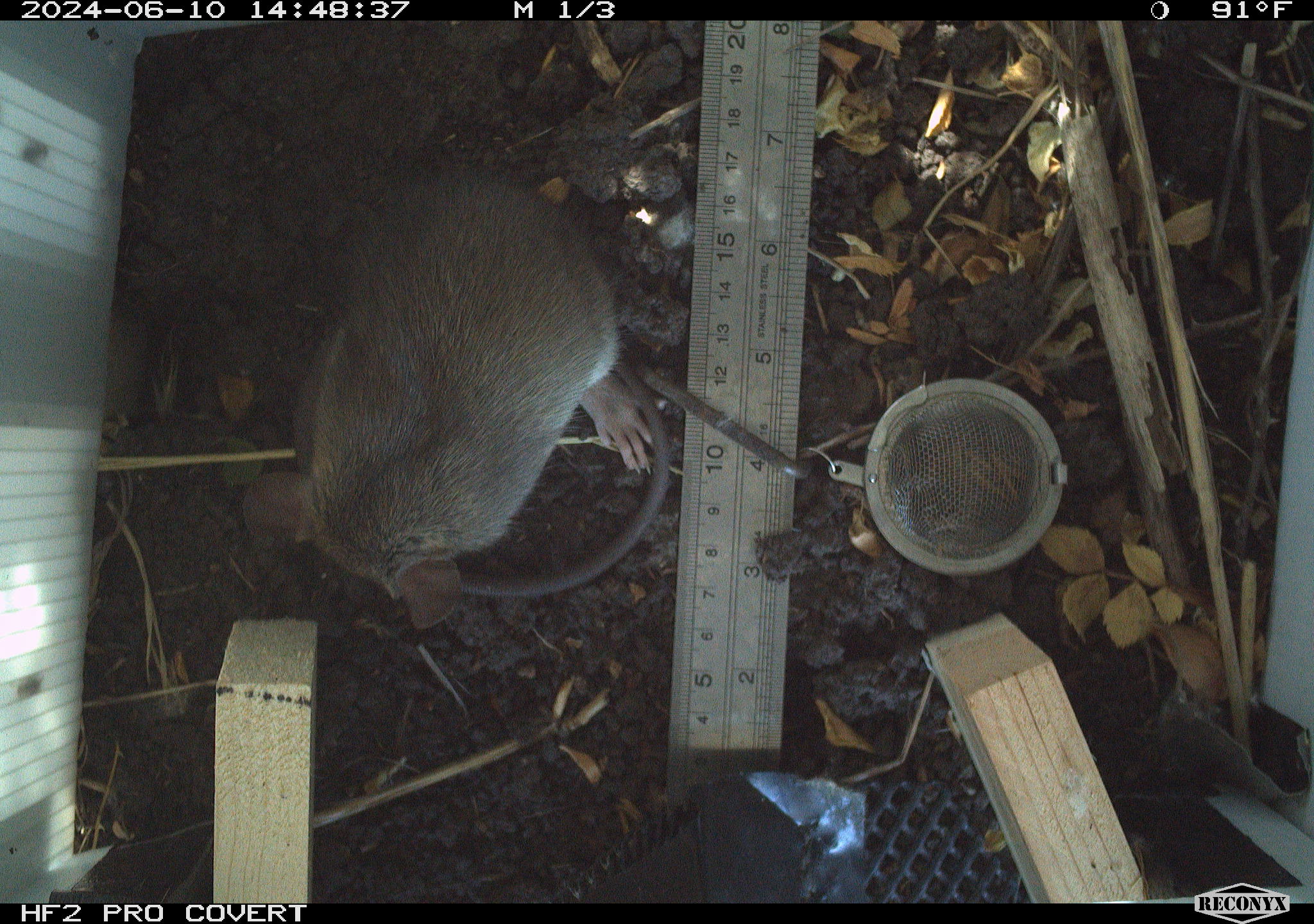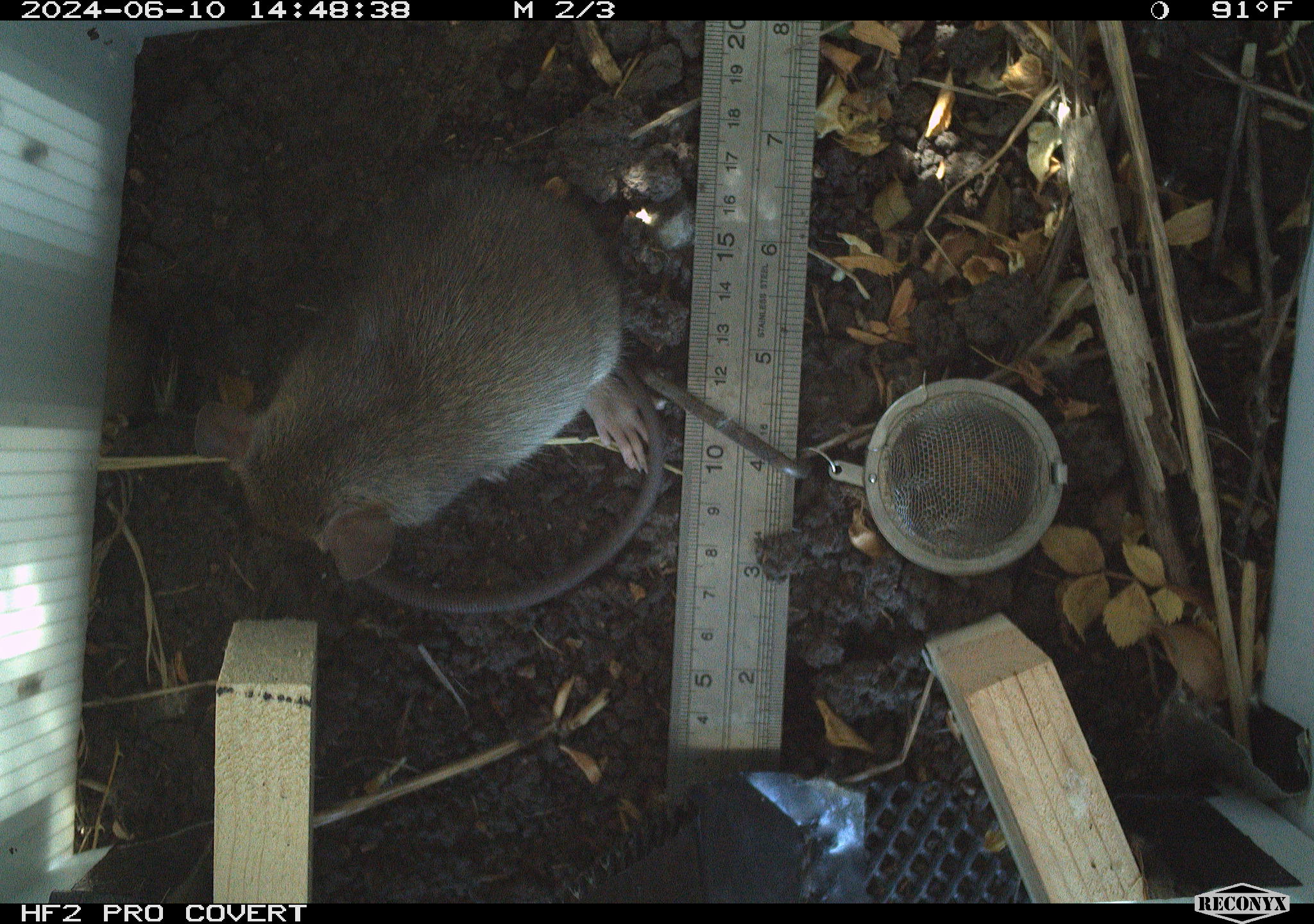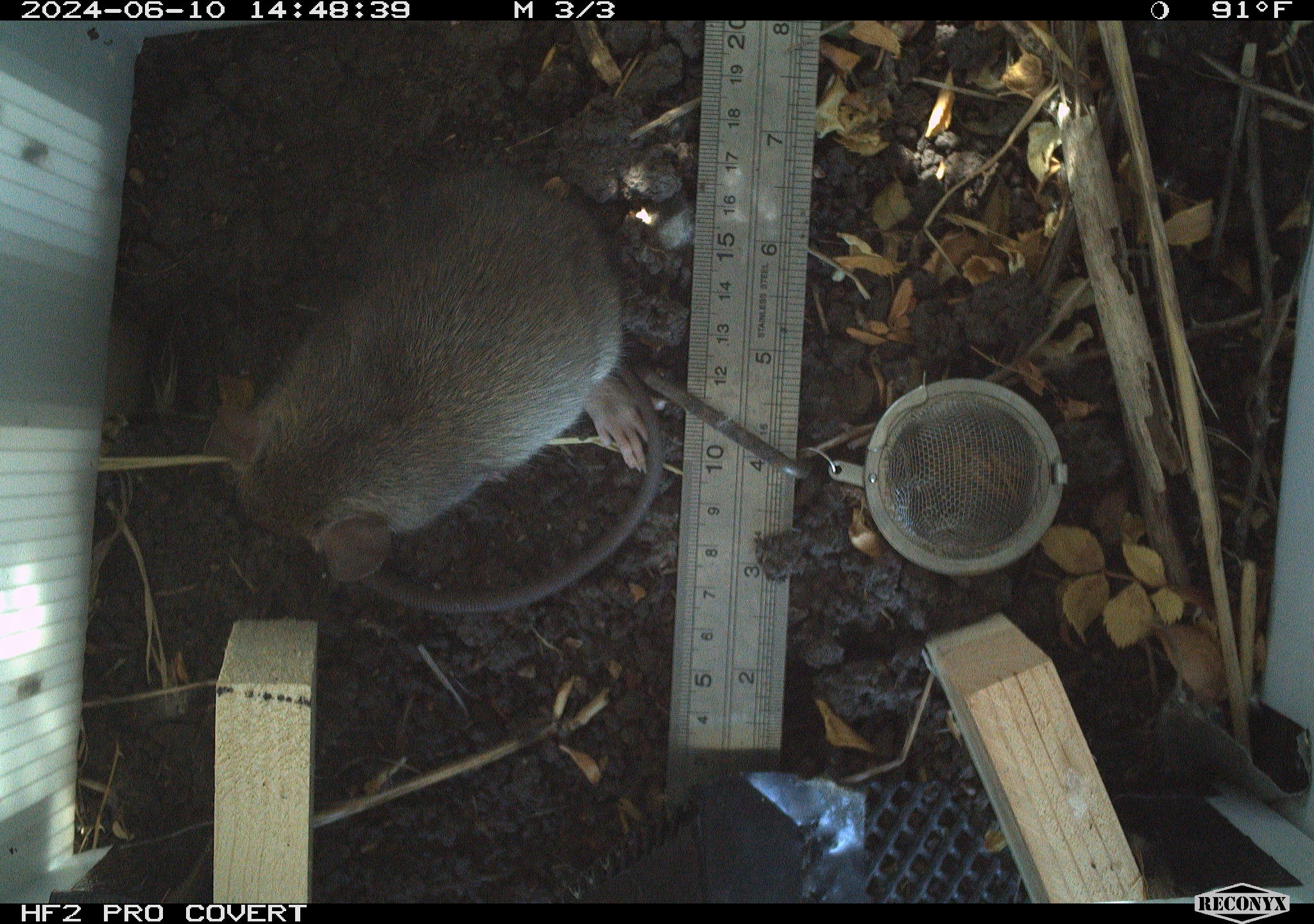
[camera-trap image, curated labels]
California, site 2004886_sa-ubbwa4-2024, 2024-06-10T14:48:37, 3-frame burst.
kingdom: Animalia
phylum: Chordata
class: Mammalia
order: Rodentia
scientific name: Rodentia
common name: woodrat or rat or mouse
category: woodrat or rat or mouse species